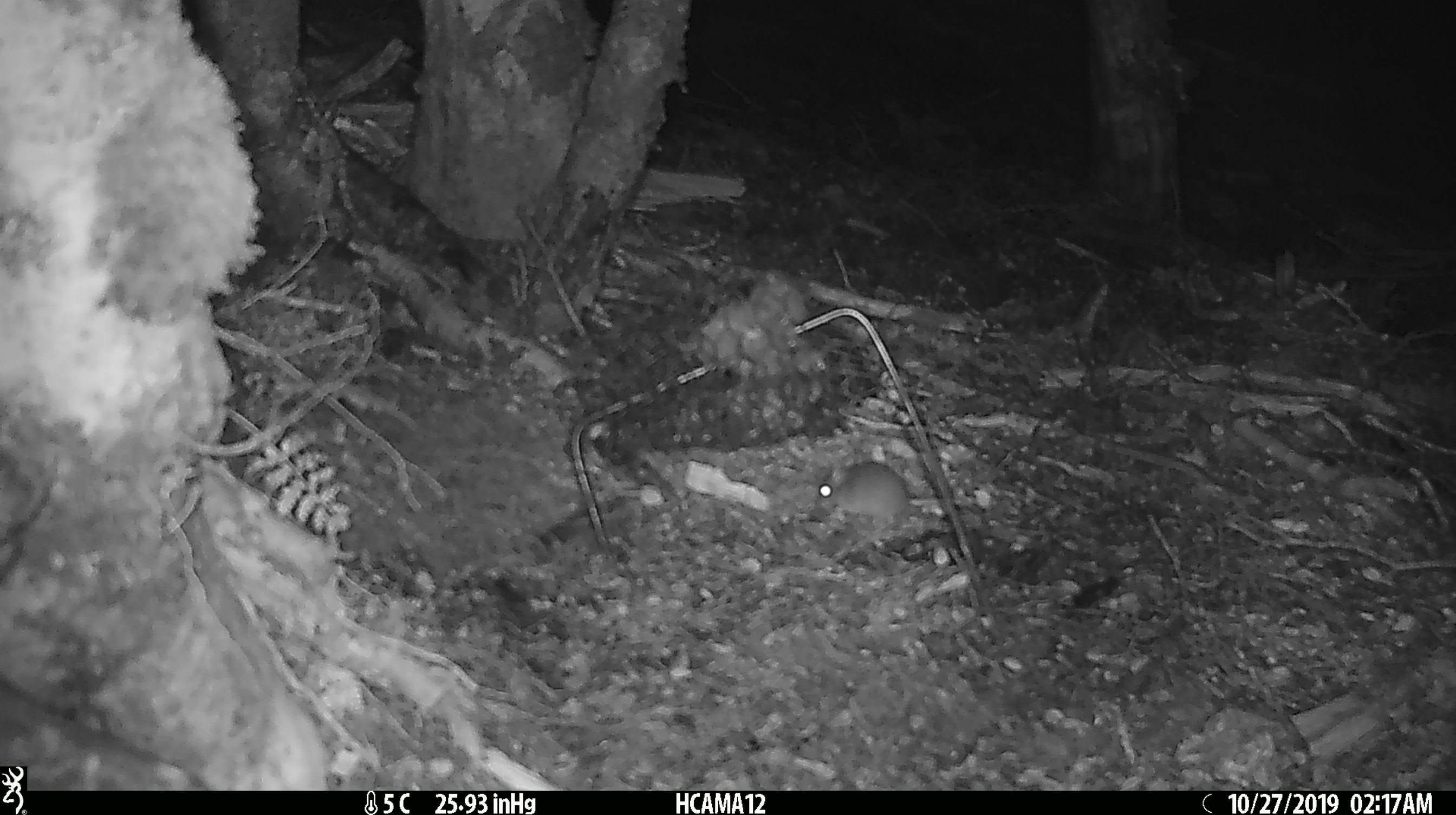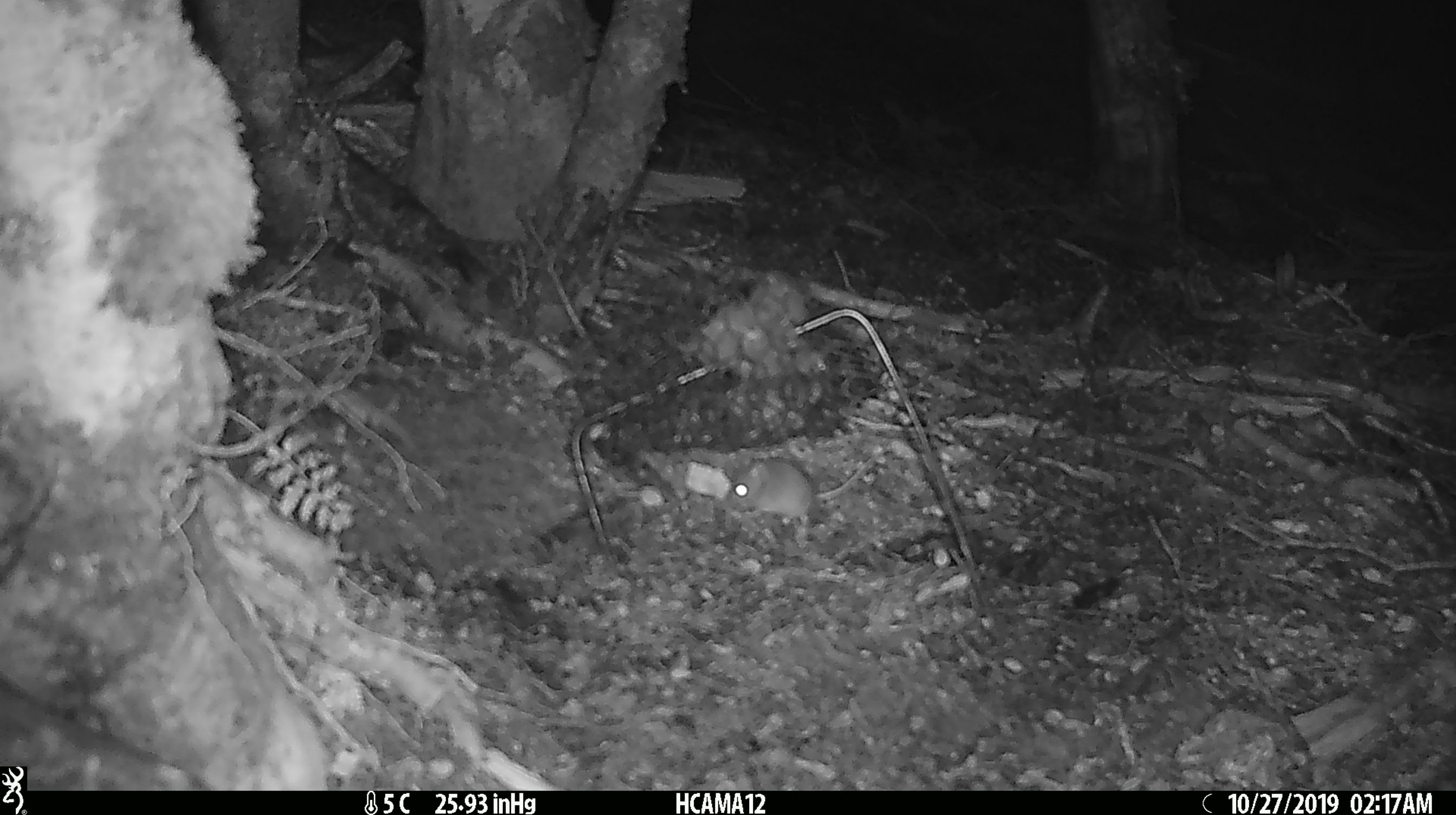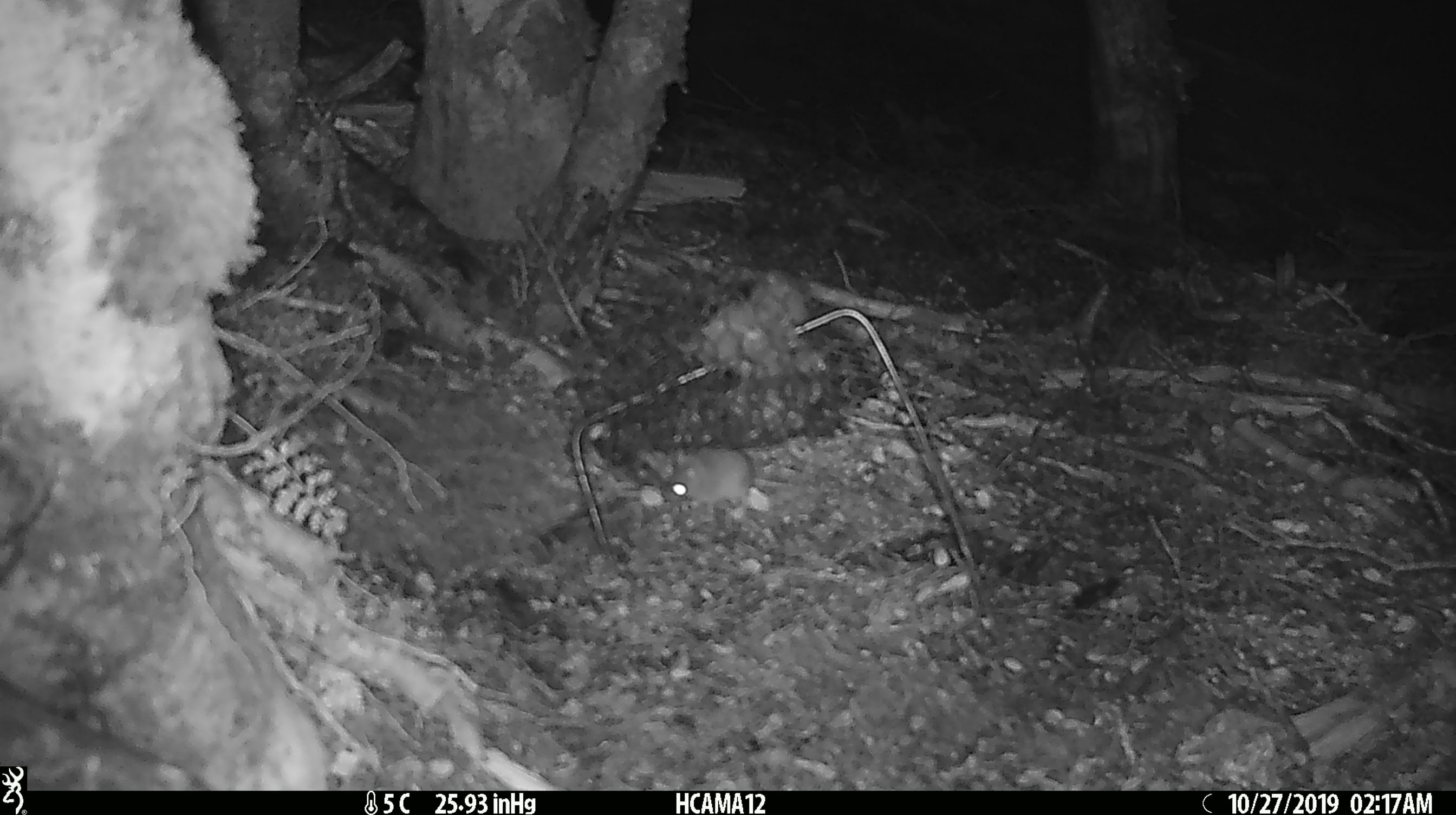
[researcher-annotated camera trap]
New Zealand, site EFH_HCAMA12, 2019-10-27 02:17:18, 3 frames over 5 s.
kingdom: Animalia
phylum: Chordata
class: Mammalia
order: Rodentia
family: Muridae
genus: Mus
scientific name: Mus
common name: mouse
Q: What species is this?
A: Mouse (Mus).